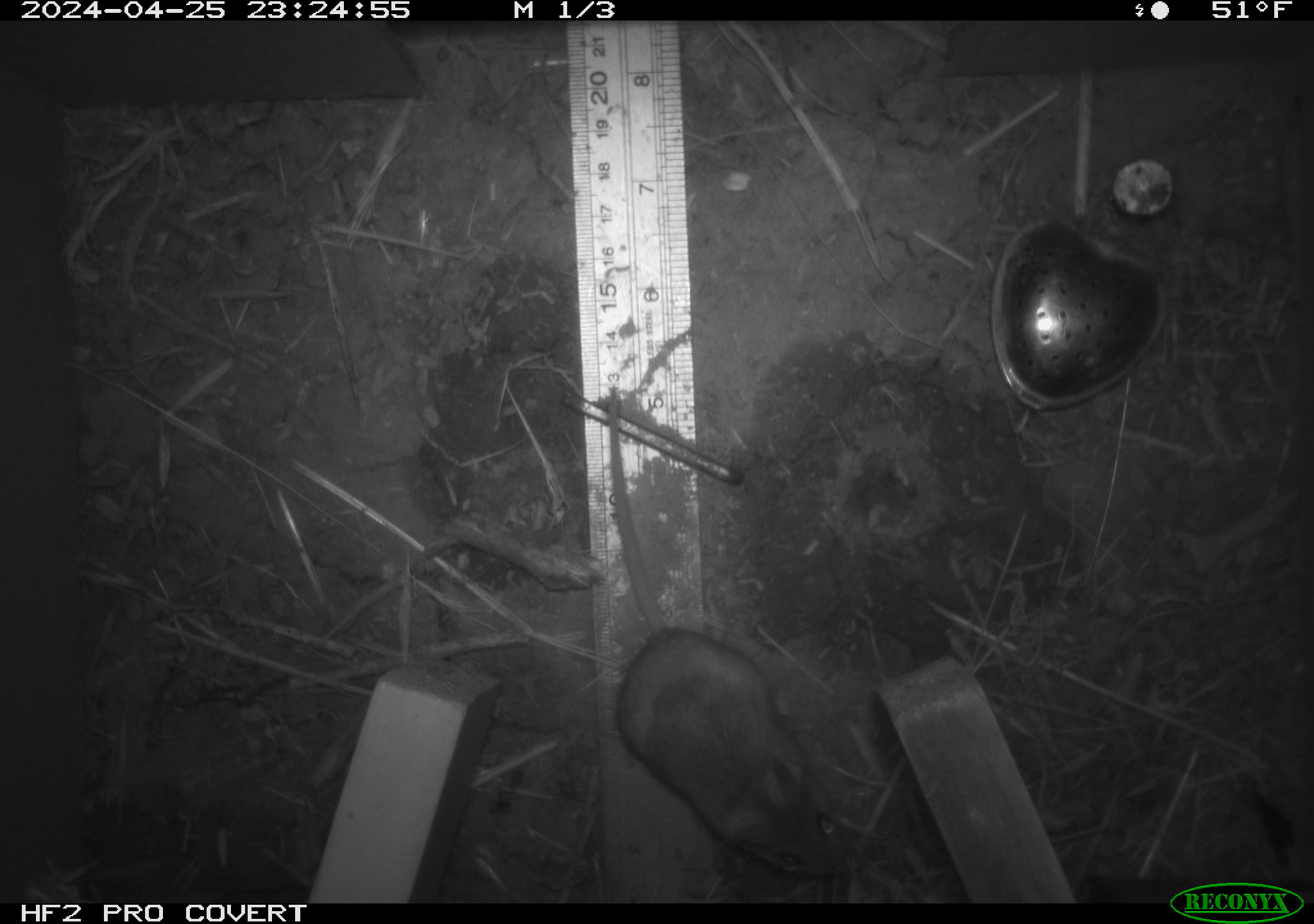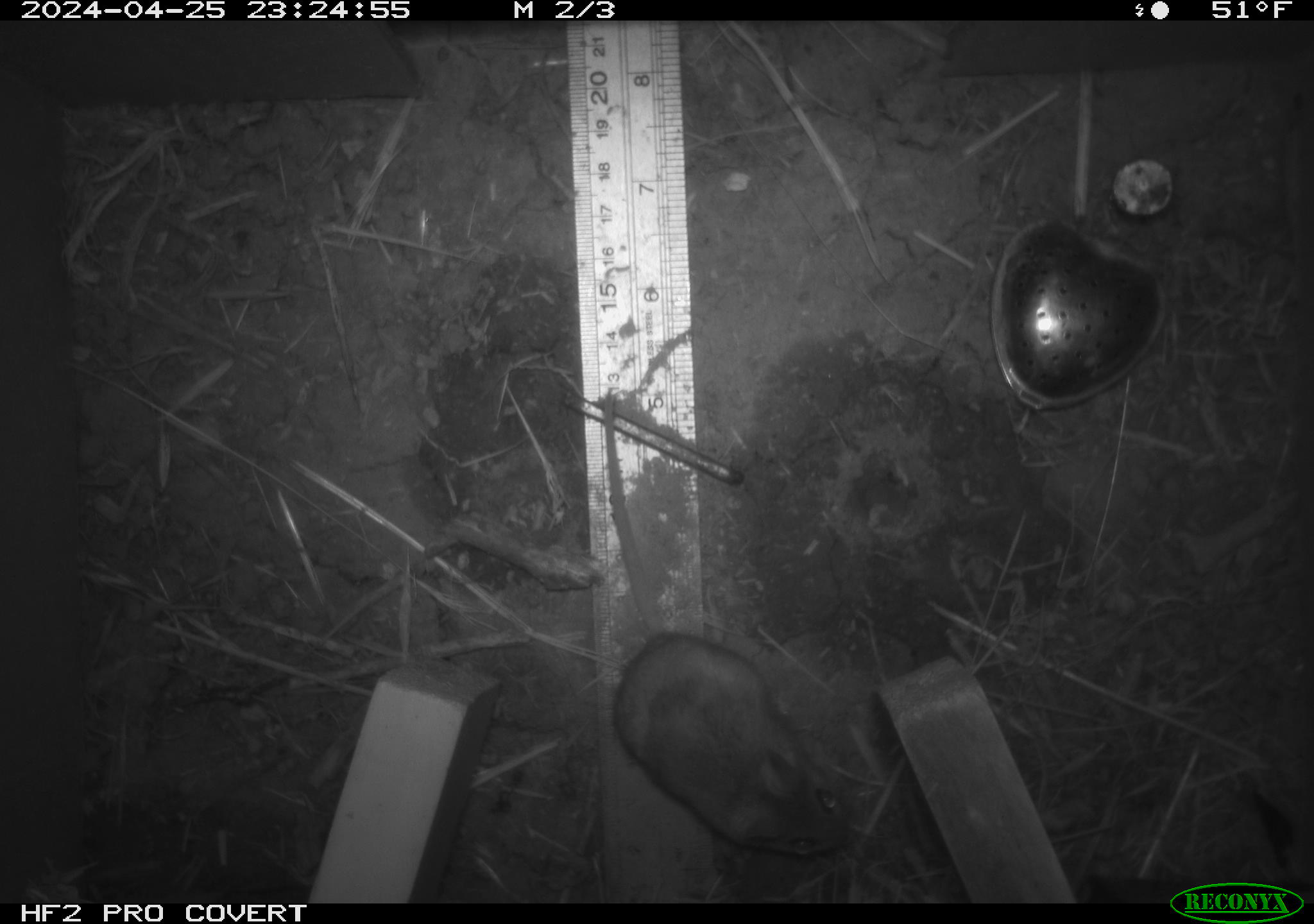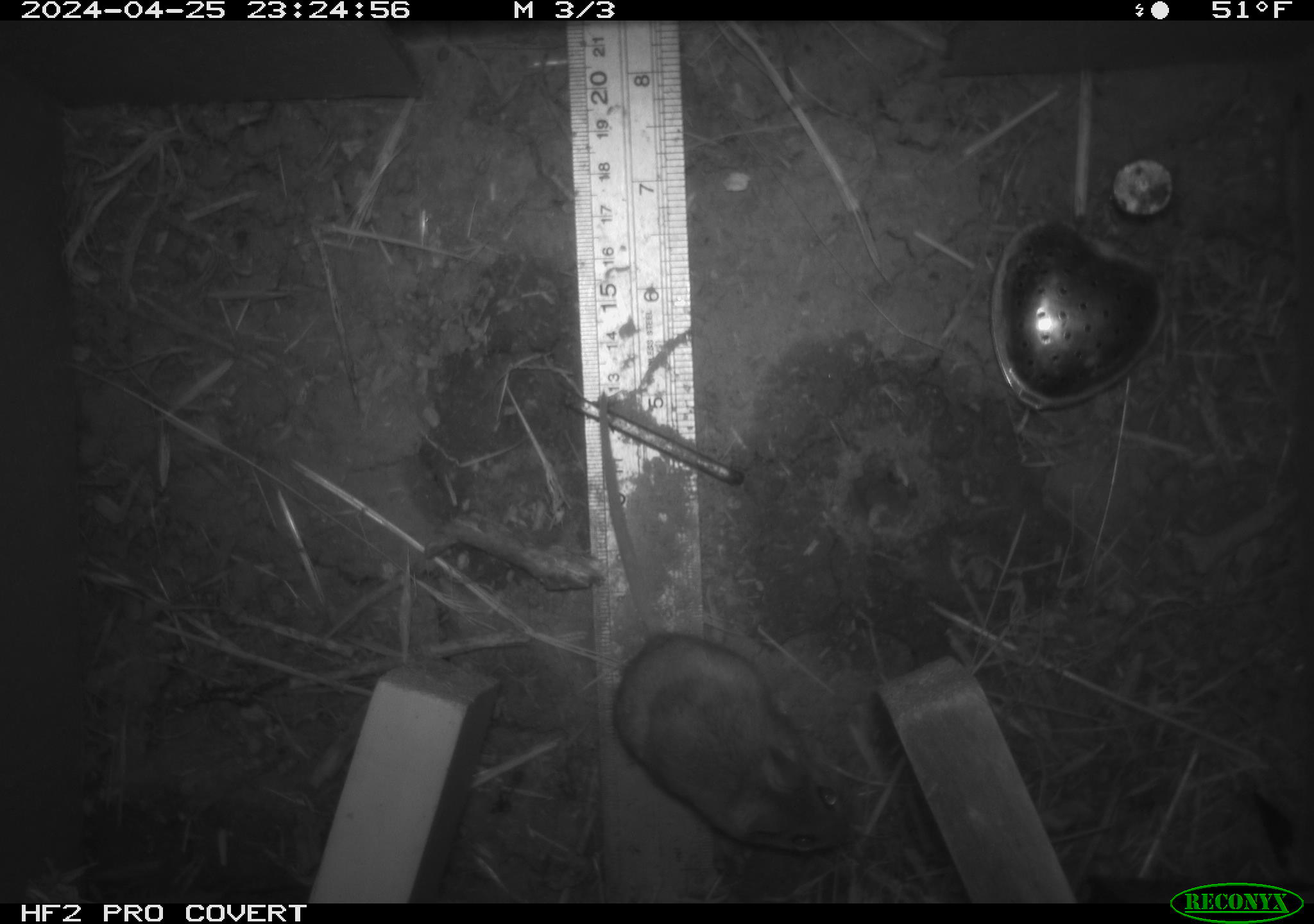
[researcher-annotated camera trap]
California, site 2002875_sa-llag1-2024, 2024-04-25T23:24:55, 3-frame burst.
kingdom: Animalia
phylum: Chordata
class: Mammalia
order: Rodentia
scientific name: Rodentia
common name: mouse species